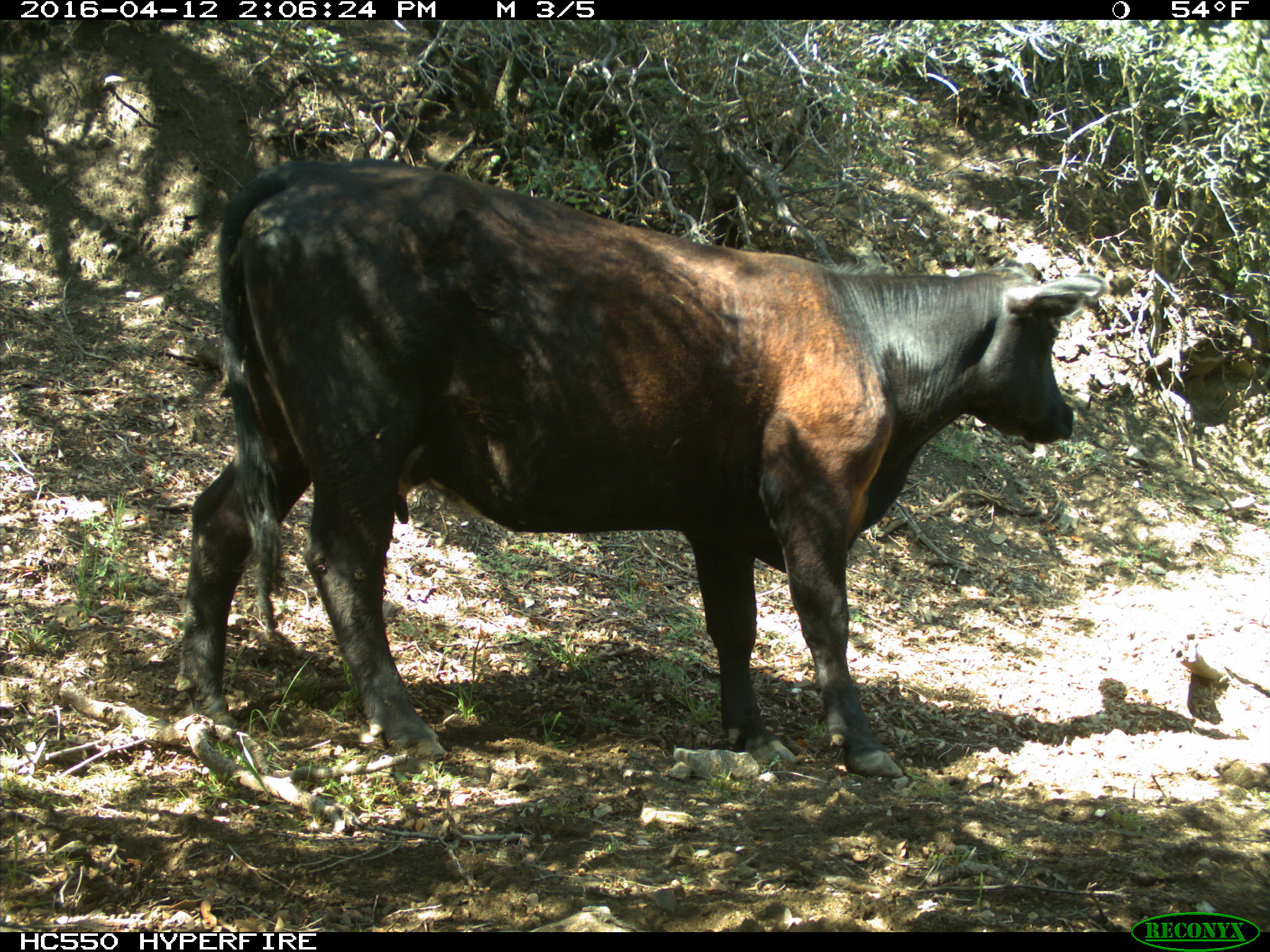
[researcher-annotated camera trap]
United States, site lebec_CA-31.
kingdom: Animalia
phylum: Chordata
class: Mammalia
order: Artiodactyla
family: Bovidae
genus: Bos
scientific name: Bos taurus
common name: domestic cow